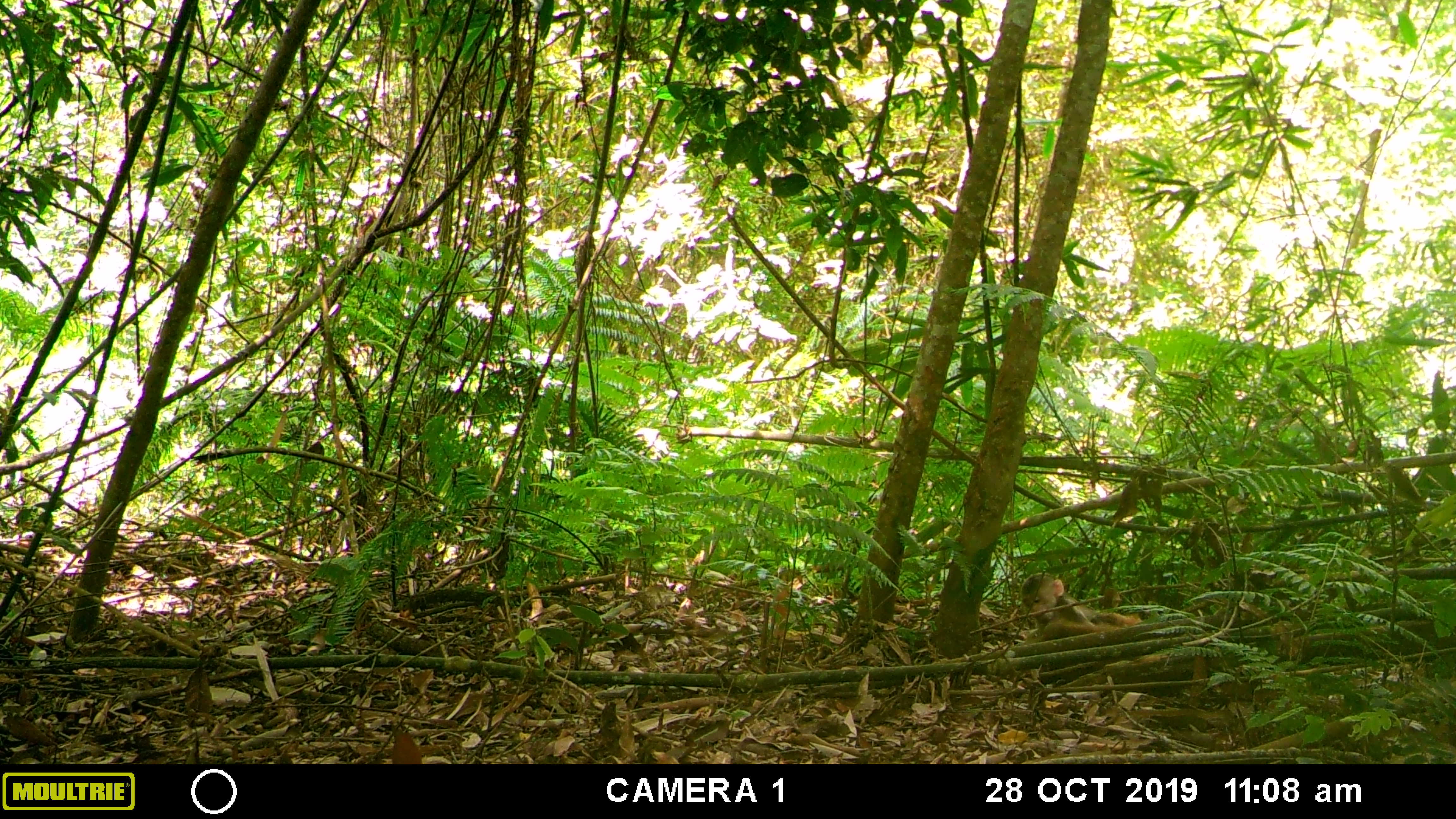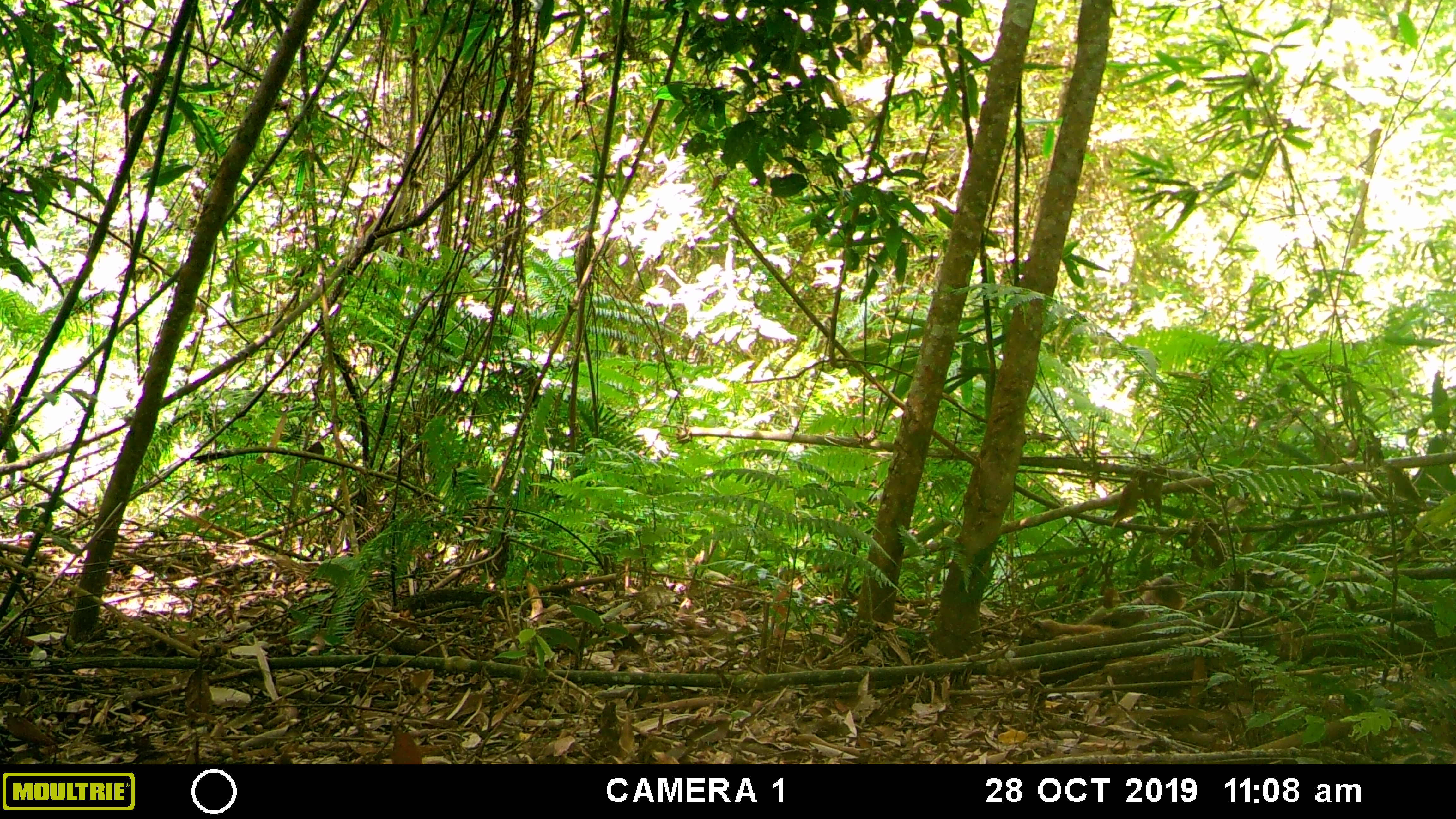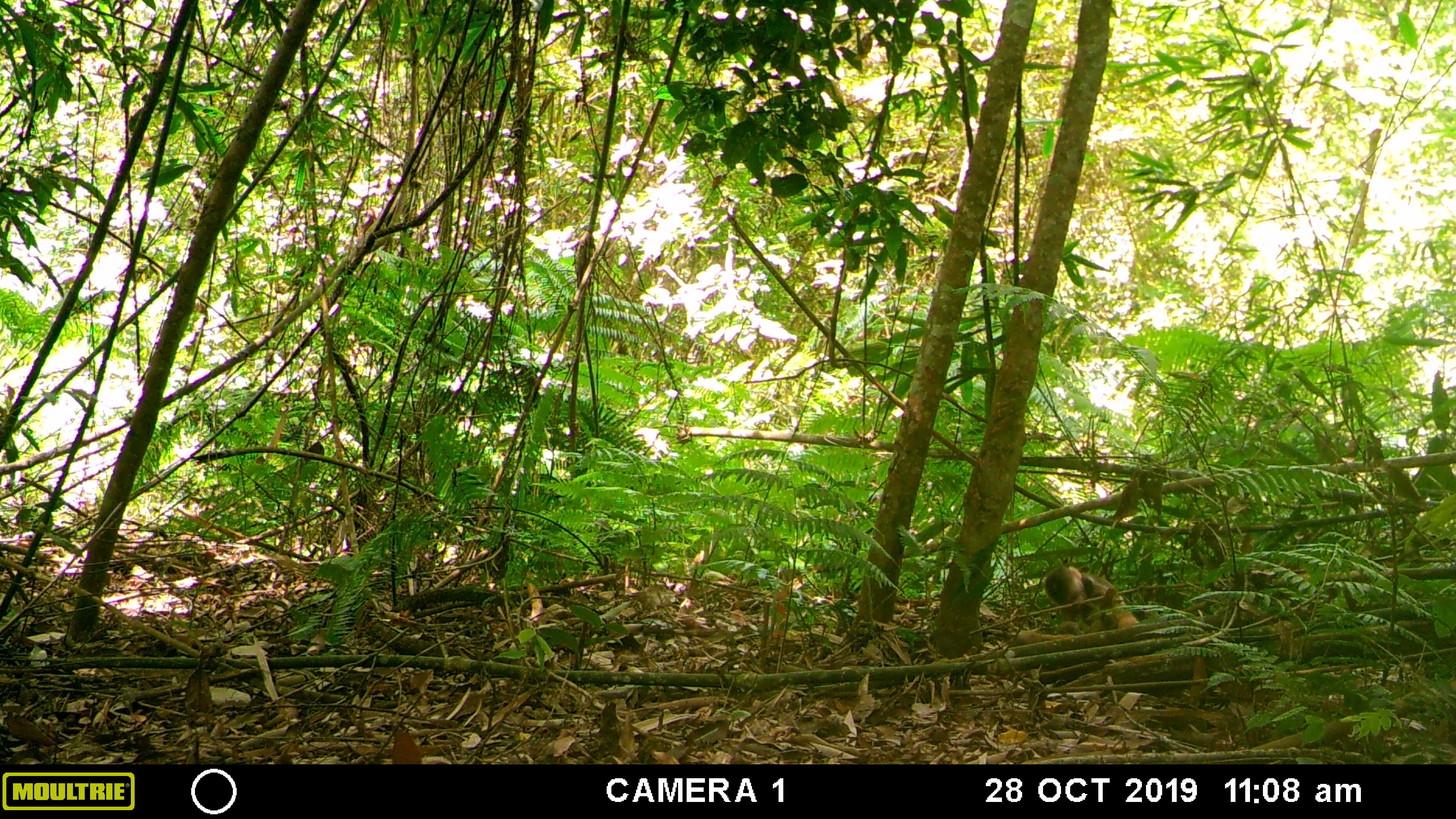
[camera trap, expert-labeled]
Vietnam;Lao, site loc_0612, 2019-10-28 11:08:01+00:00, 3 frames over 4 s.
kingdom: Animalia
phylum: Chordata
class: Mammalia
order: Primates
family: Cercopithecidae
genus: Macaca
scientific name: Macaca arctoides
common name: stump-tailed macaque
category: stump tailed macaque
Stump tailed macaque (stump-tailed macaque) (Macaca arctoides). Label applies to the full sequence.